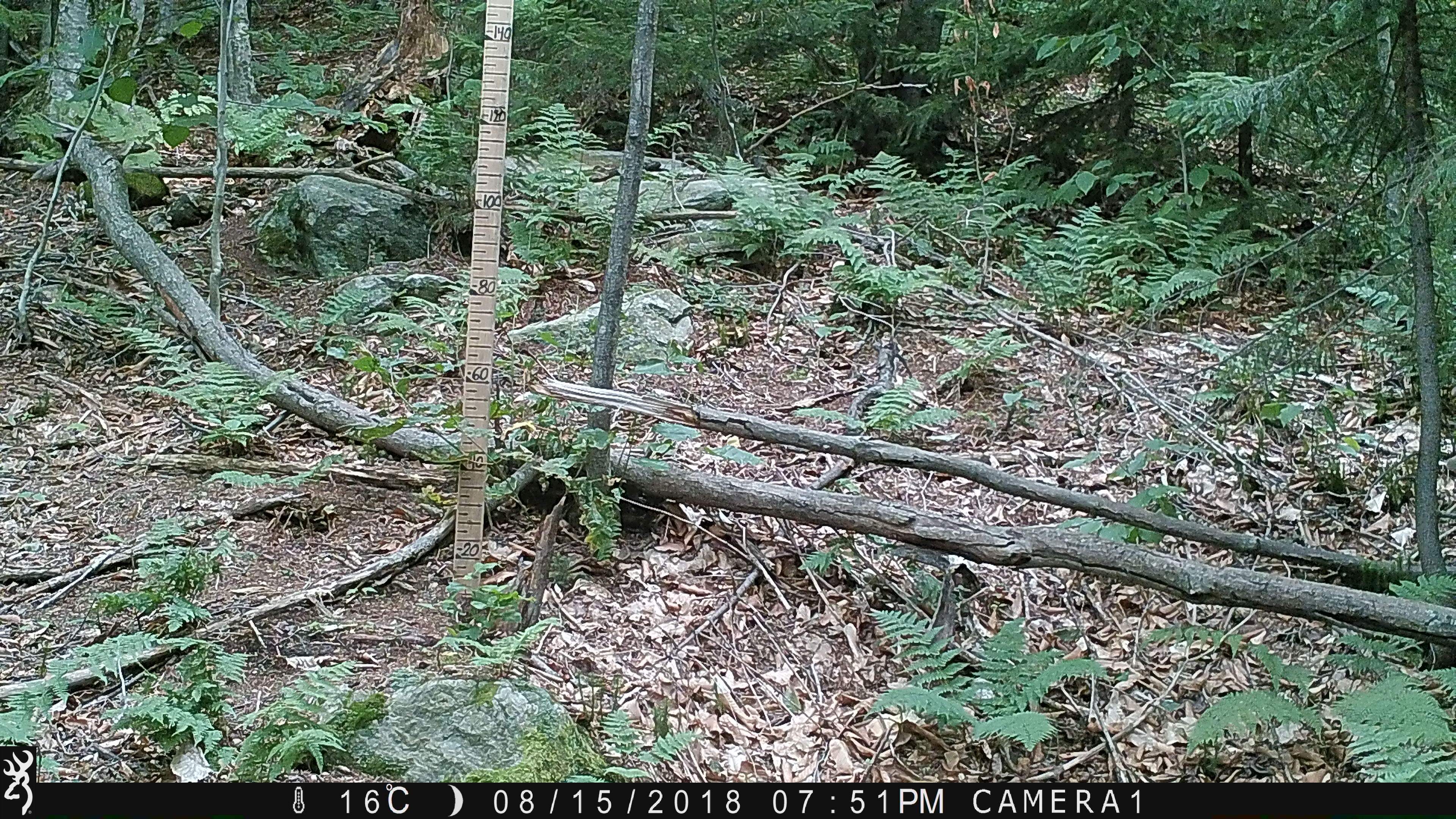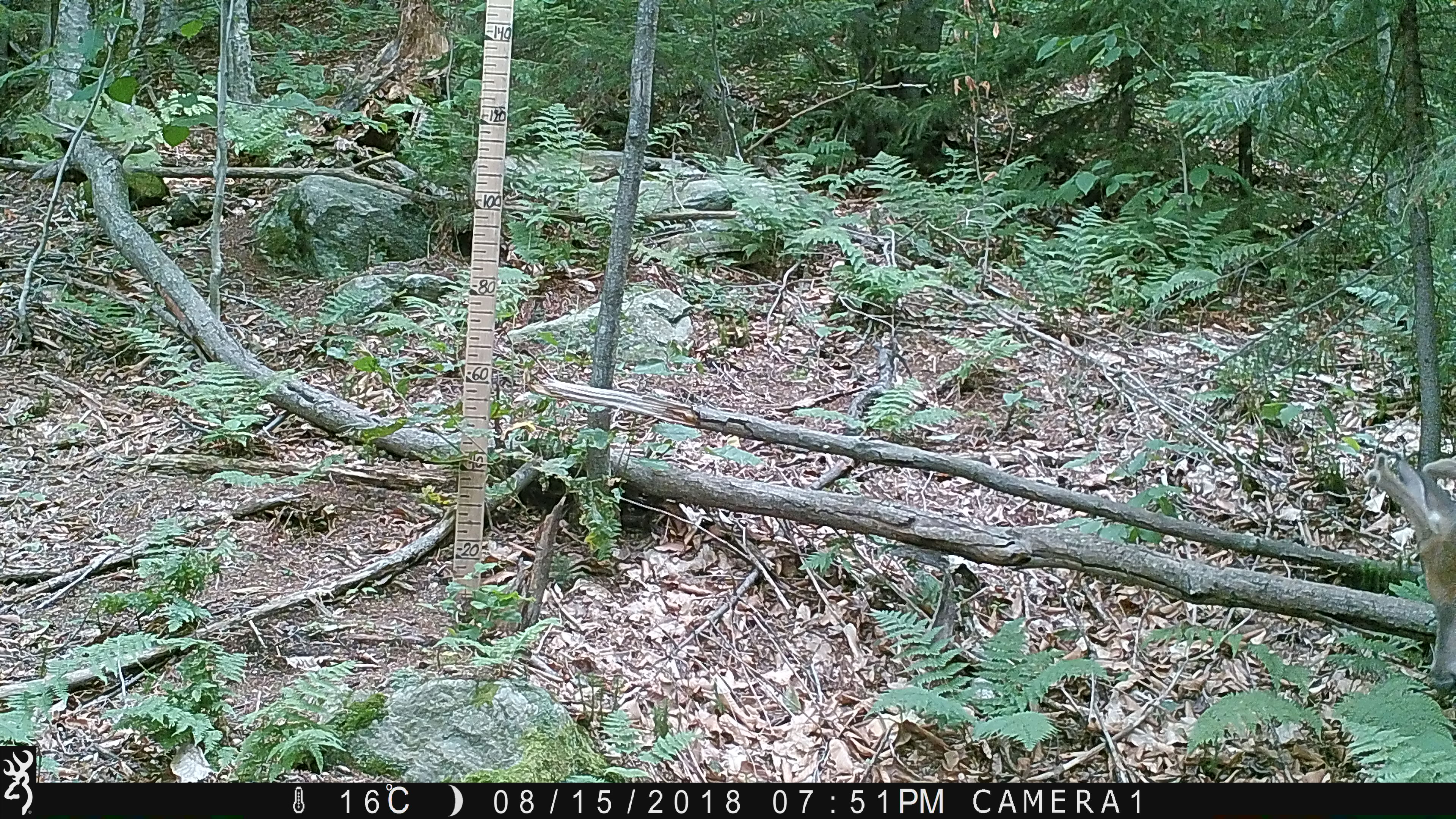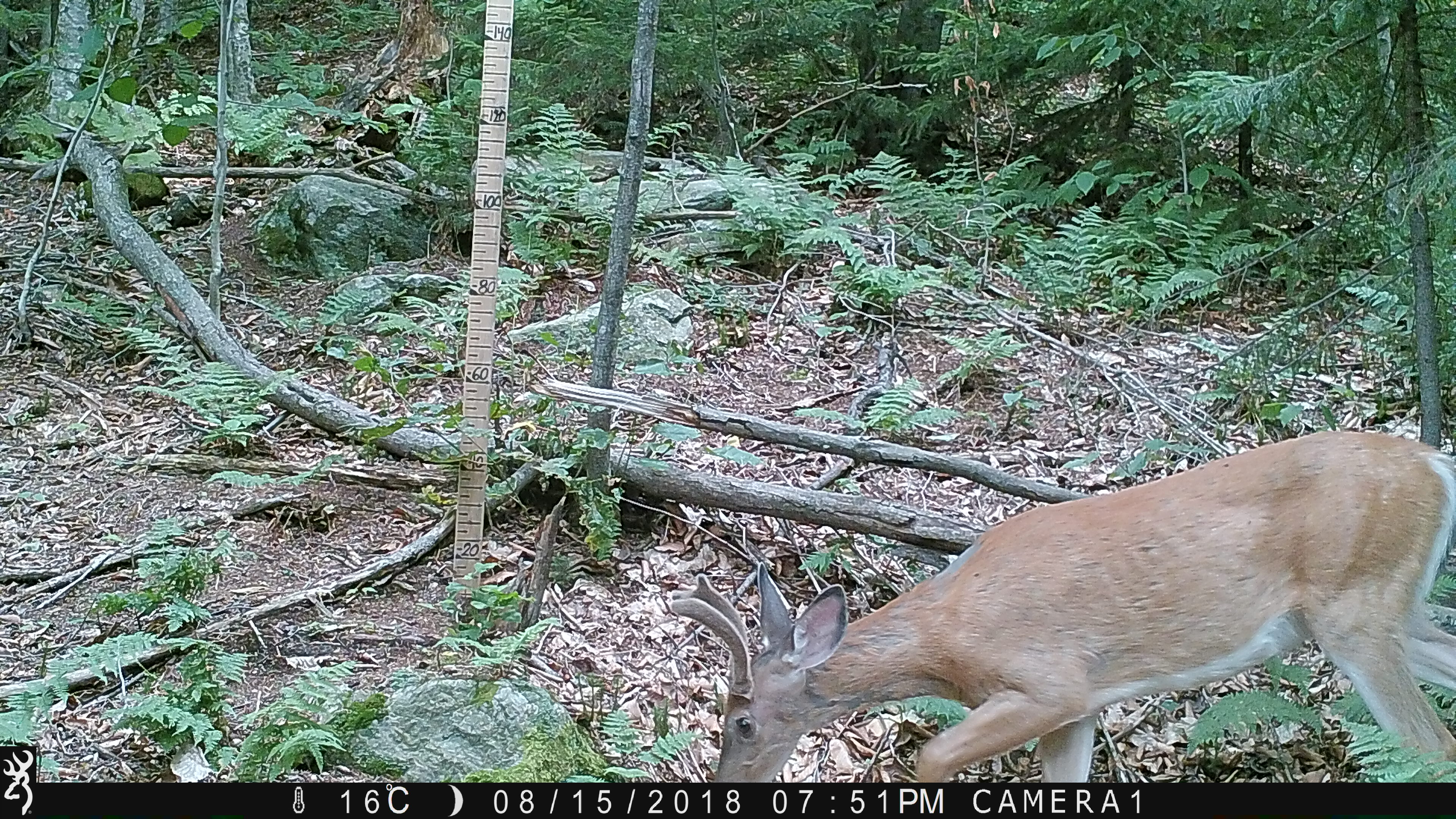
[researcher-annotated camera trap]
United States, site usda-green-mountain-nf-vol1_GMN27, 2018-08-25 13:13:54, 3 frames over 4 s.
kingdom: Animalia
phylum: Chordata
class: Mammalia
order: Artiodactyla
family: Cervidae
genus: Odocoileus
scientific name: Odocoileus virginianus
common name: white-tailed deer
White-tailed deer (Odocoileus virginianus).